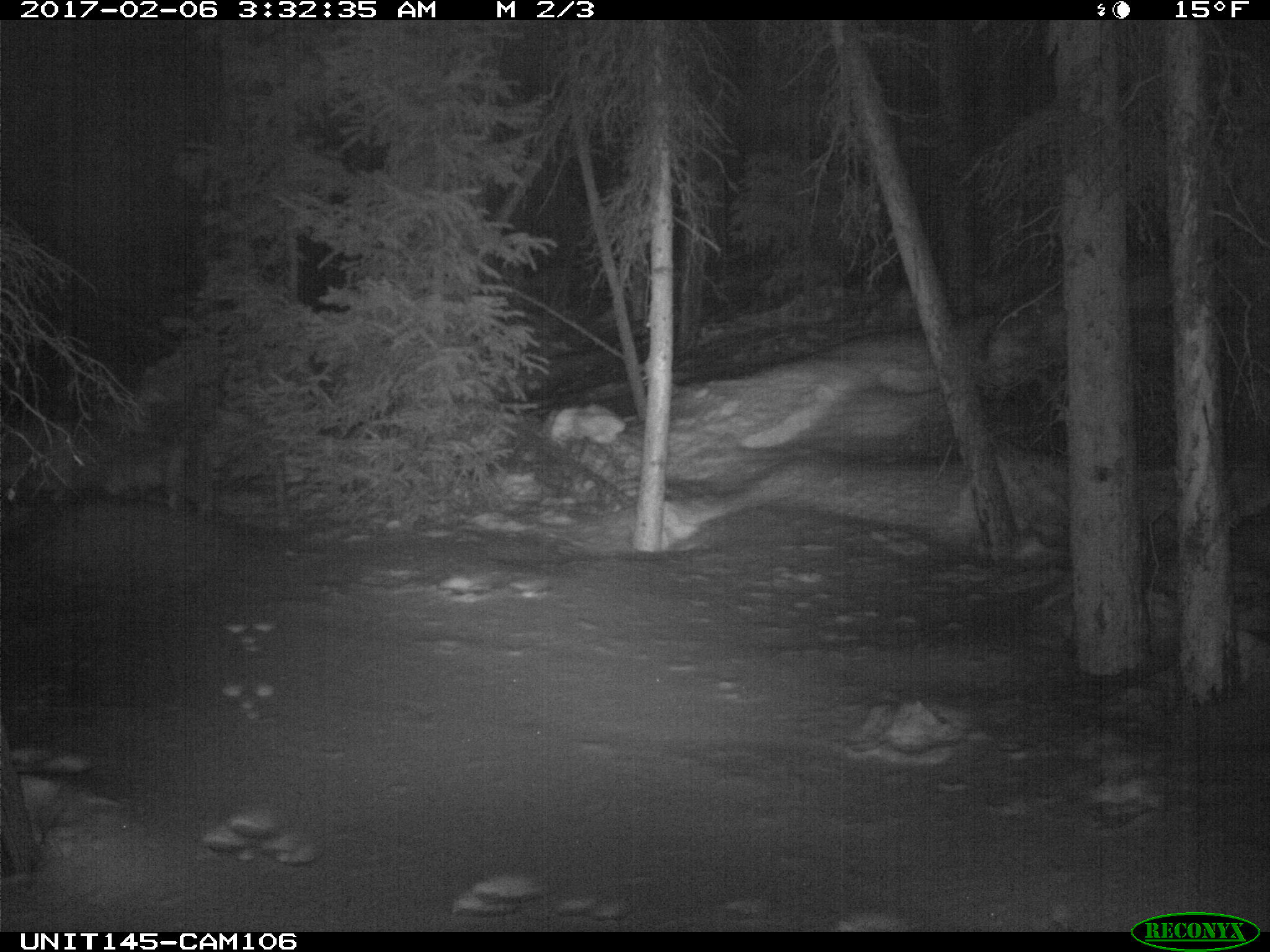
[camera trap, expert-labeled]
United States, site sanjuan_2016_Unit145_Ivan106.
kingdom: Animalia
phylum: Chordata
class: Mammalia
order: Carnivora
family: Canidae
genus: Vulpes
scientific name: Vulpes vulpes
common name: red fox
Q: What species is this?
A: Vulpes vulpes (red fox).